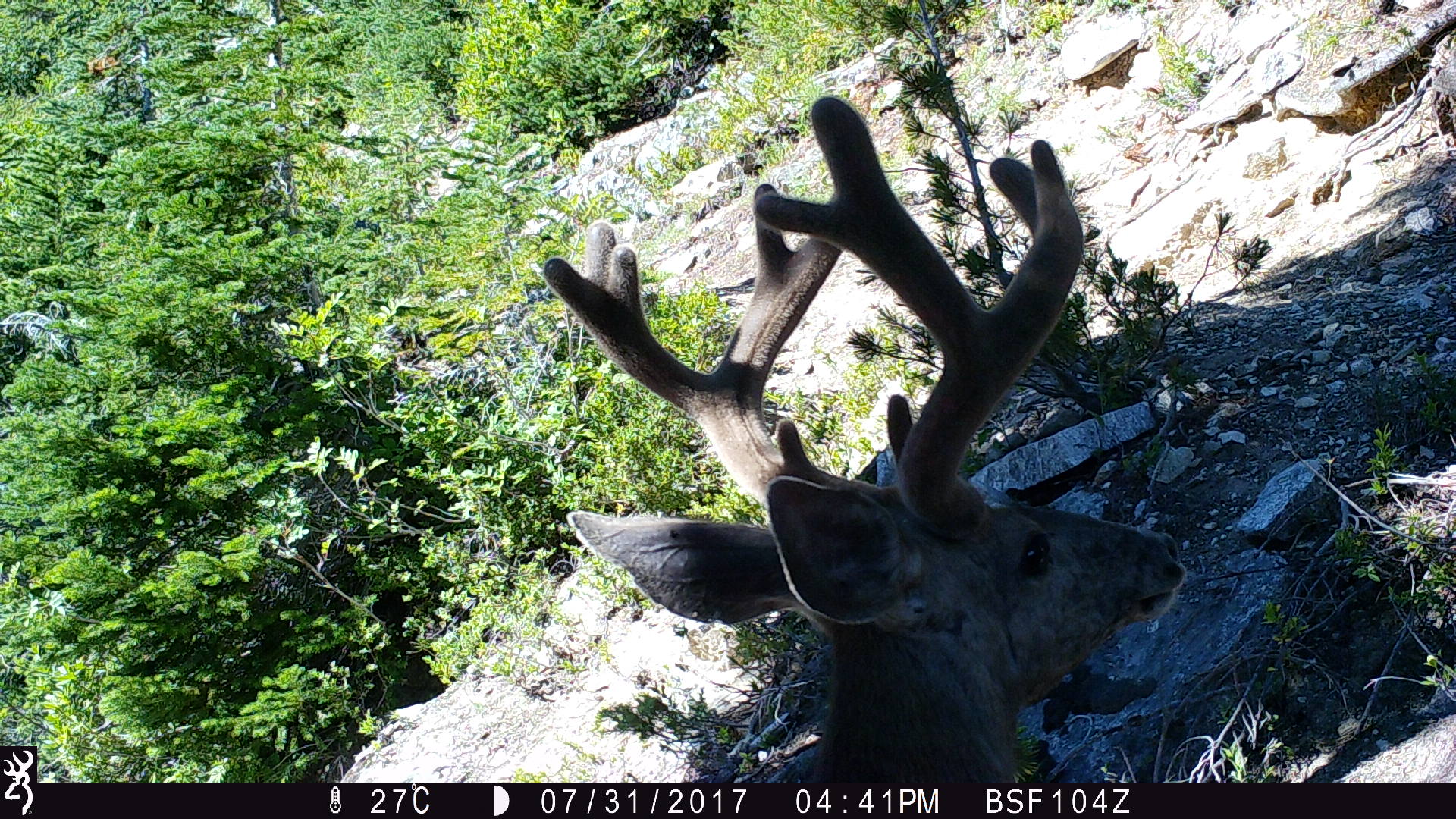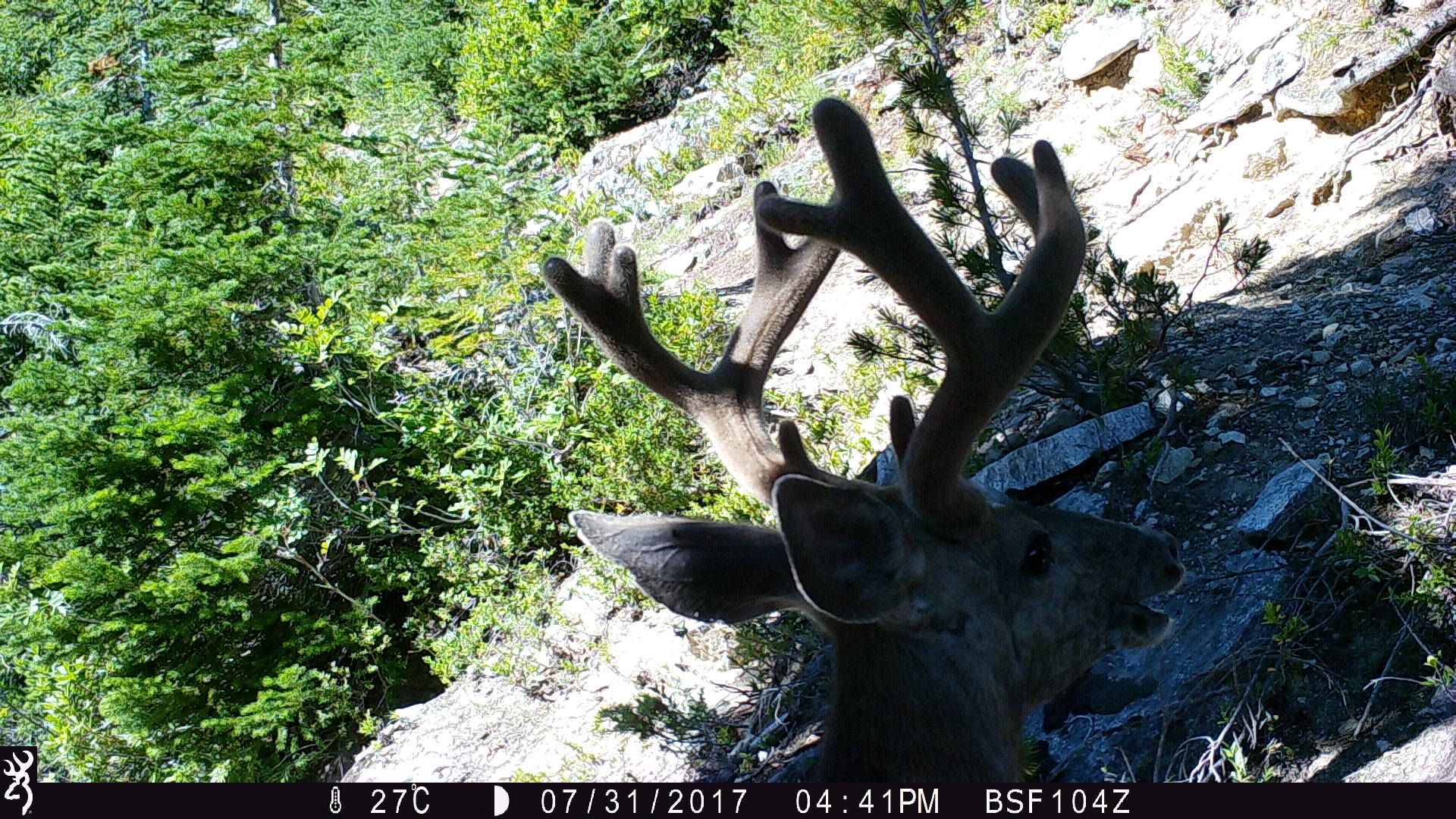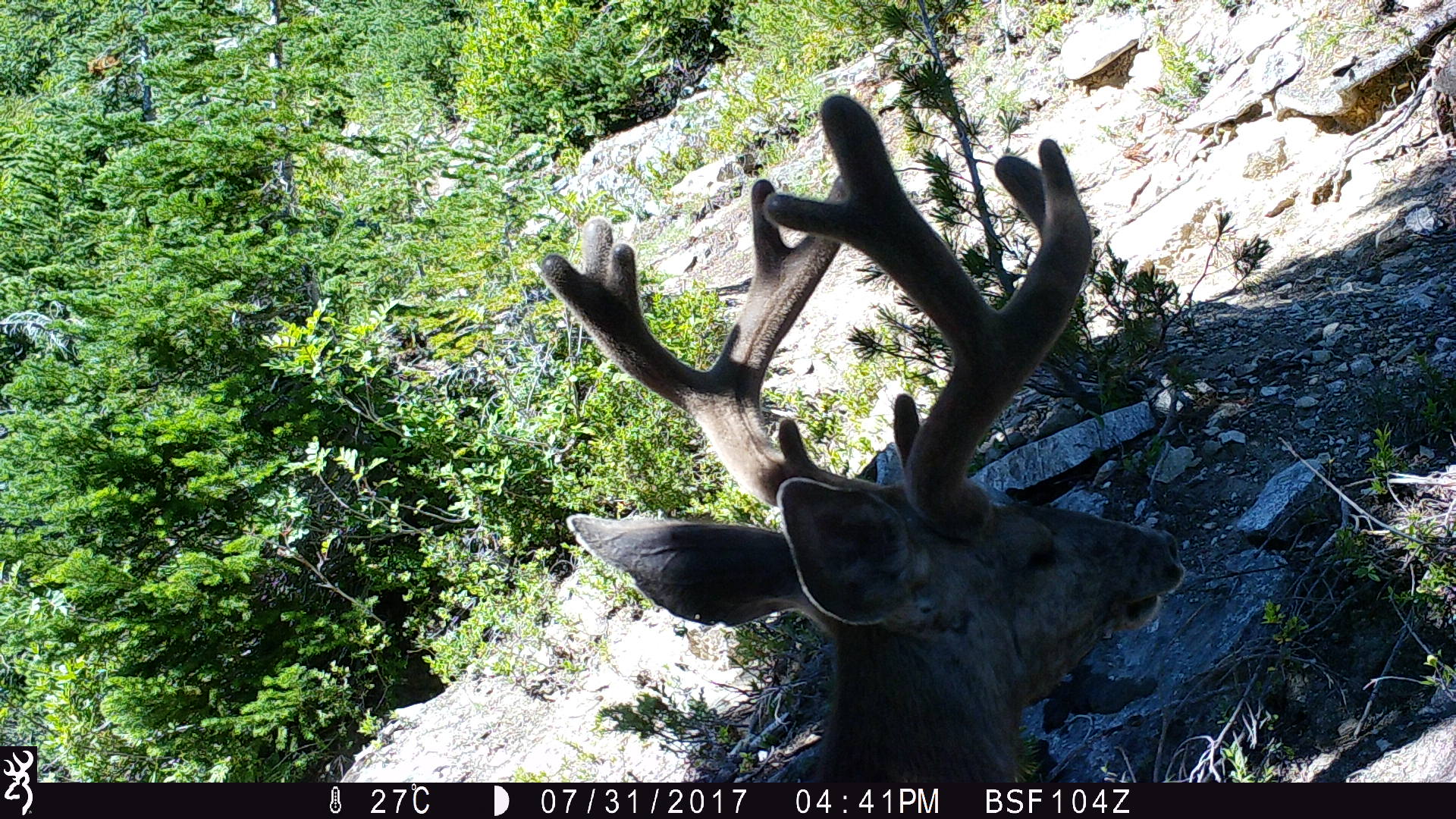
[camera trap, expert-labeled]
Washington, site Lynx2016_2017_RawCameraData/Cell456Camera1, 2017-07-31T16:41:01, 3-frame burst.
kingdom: Animalia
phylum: Chordata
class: Mammalia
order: Artiodactyla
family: Cervidae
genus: Odocoileus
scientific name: Odocoileus hemionus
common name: mule deer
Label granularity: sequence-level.